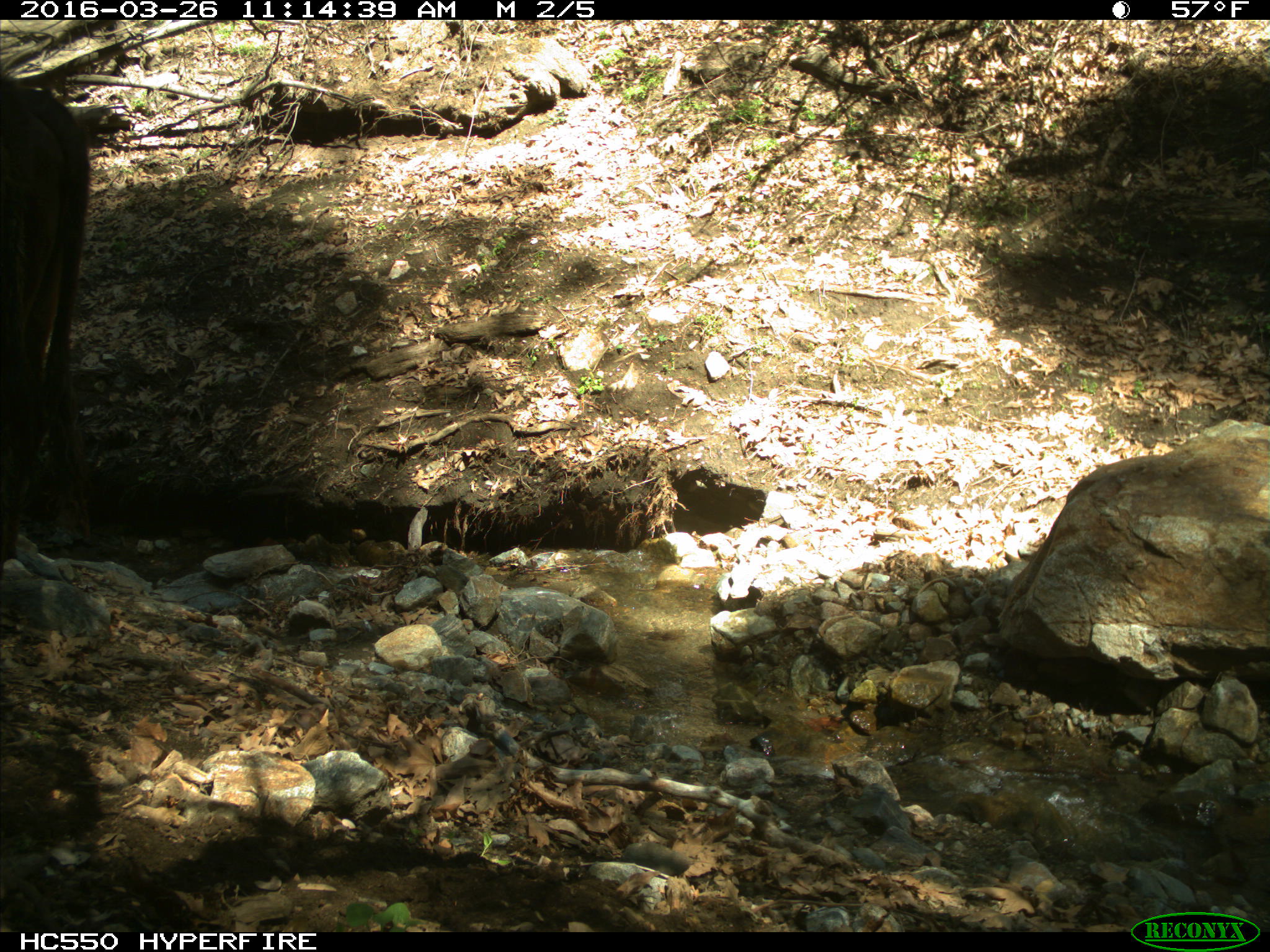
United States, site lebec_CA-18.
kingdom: Animalia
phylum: Chordata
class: Mammalia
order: Artiodactyla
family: Bovidae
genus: Bos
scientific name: Bos taurus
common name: domestic cow